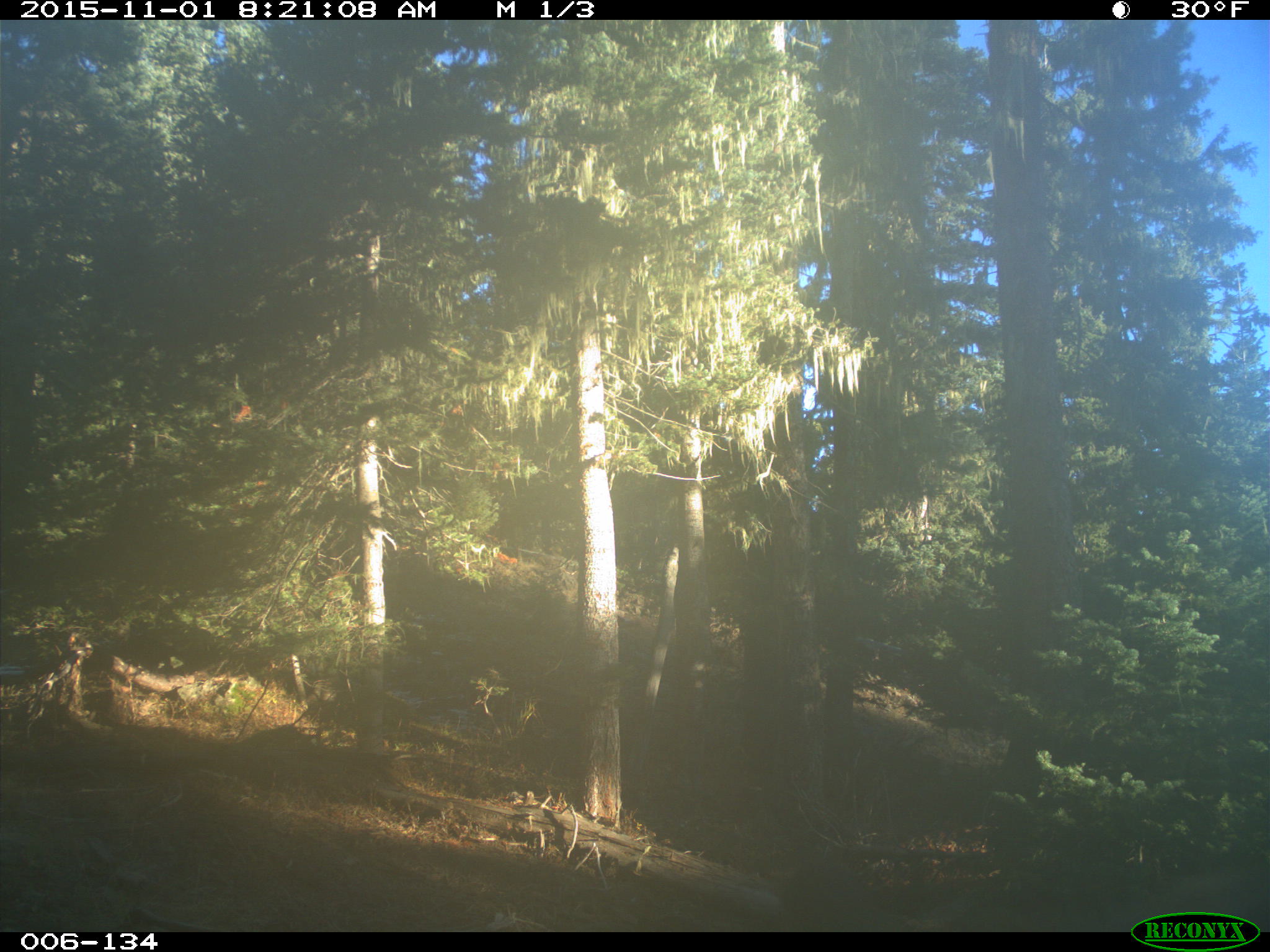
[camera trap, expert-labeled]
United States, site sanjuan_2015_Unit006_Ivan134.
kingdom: Animalia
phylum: Chordata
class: Mammalia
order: Artiodactyla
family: Cervidae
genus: Cervus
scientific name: Cervus elaphus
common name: red deer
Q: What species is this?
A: Cervus elaphus (red deer).